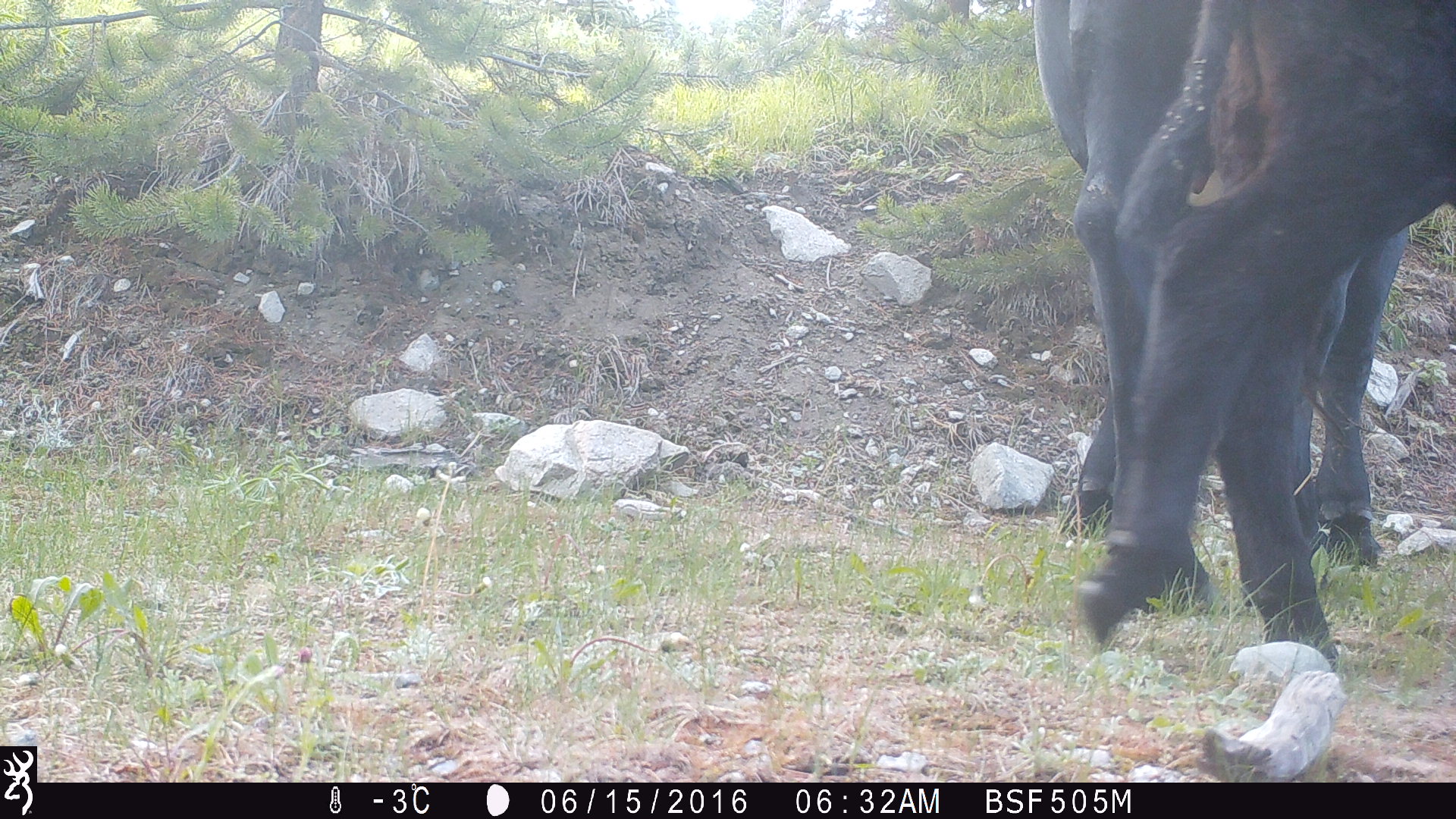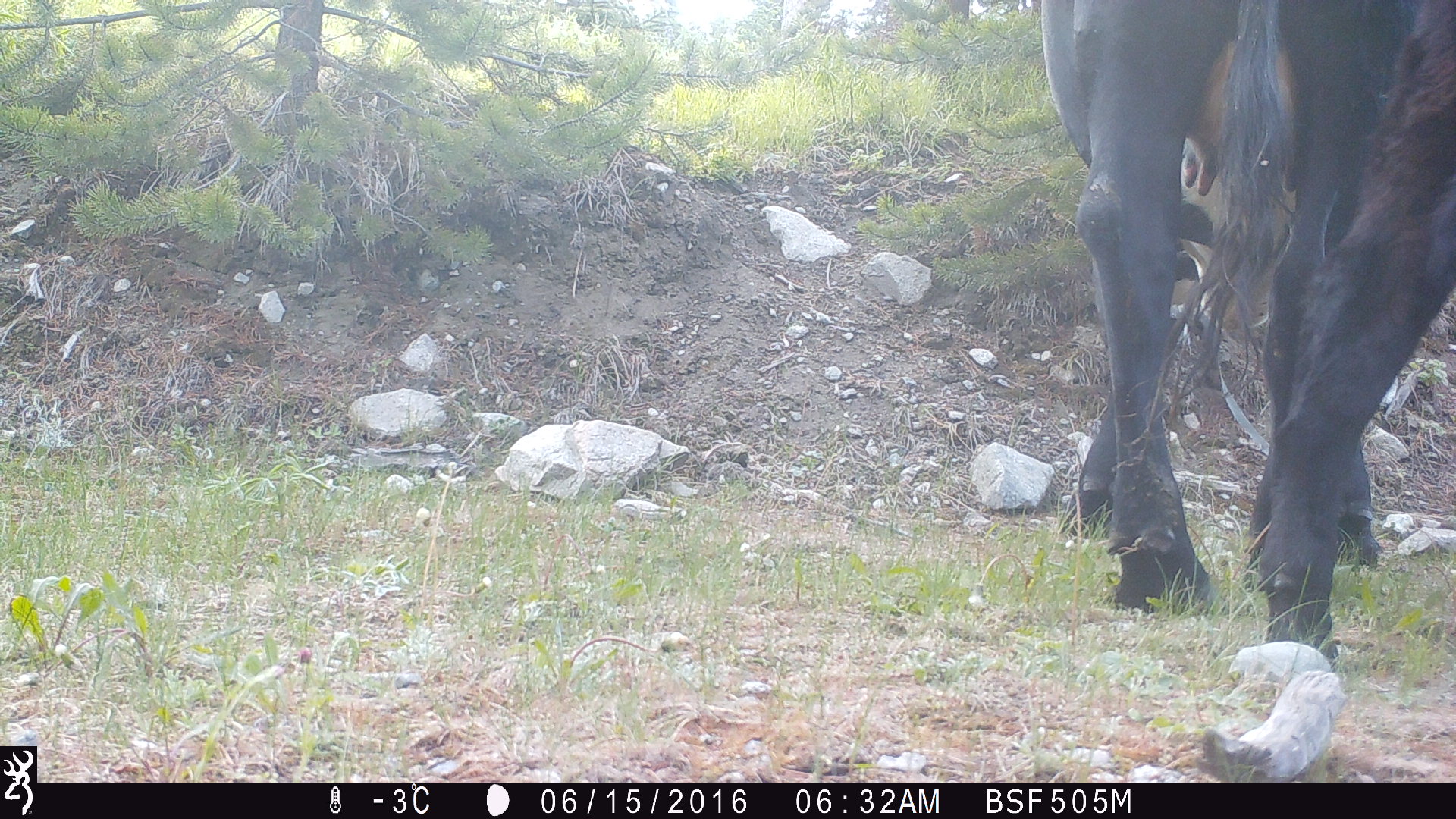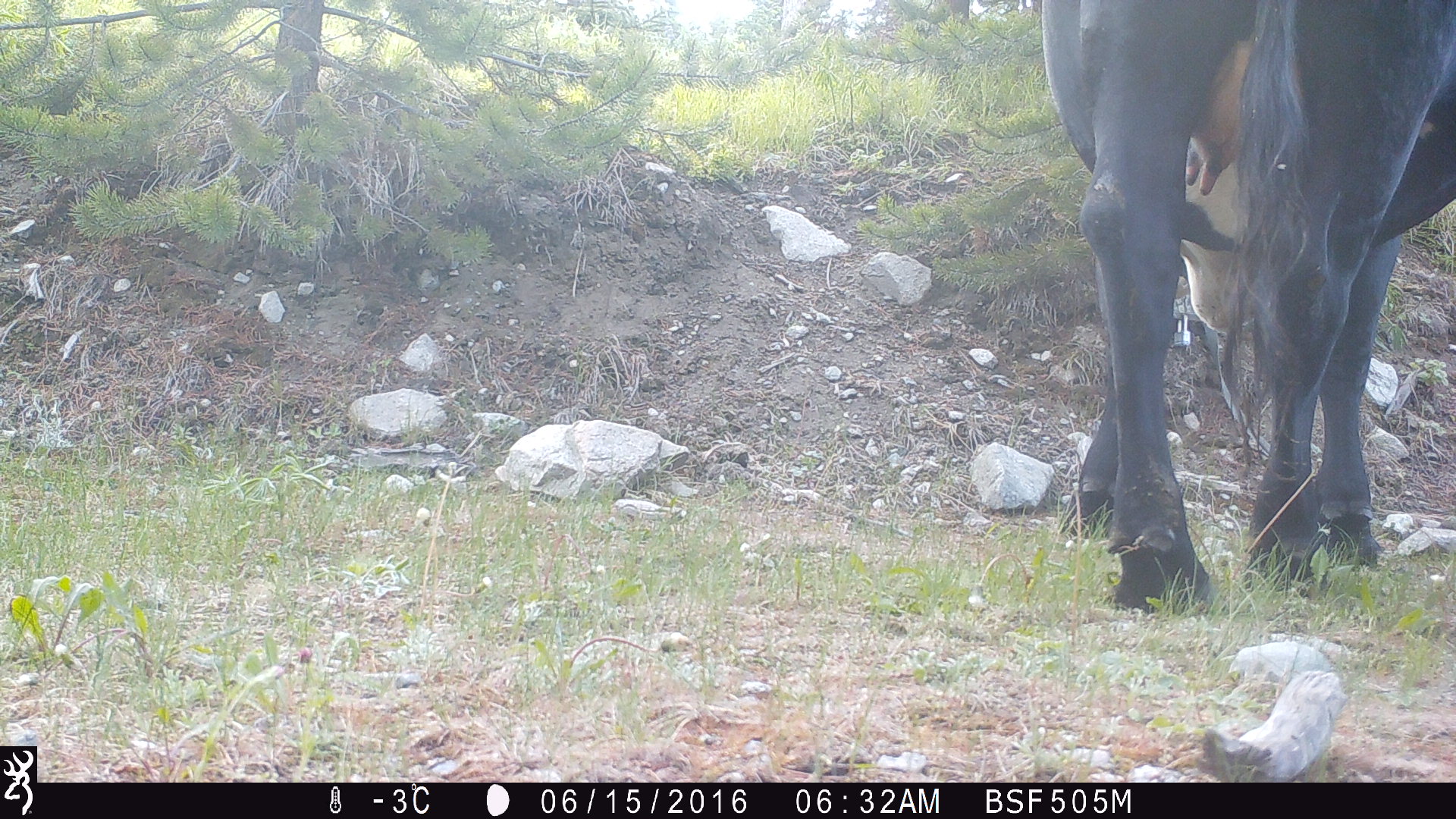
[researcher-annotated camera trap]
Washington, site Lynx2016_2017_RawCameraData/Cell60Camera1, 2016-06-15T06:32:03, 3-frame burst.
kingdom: Animalia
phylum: Chordata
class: Mammalia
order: Artiodactyla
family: Bovidae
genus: Bos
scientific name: Bos taurus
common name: domestic cattle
Domestic cattle (Bos taurus). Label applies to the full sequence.